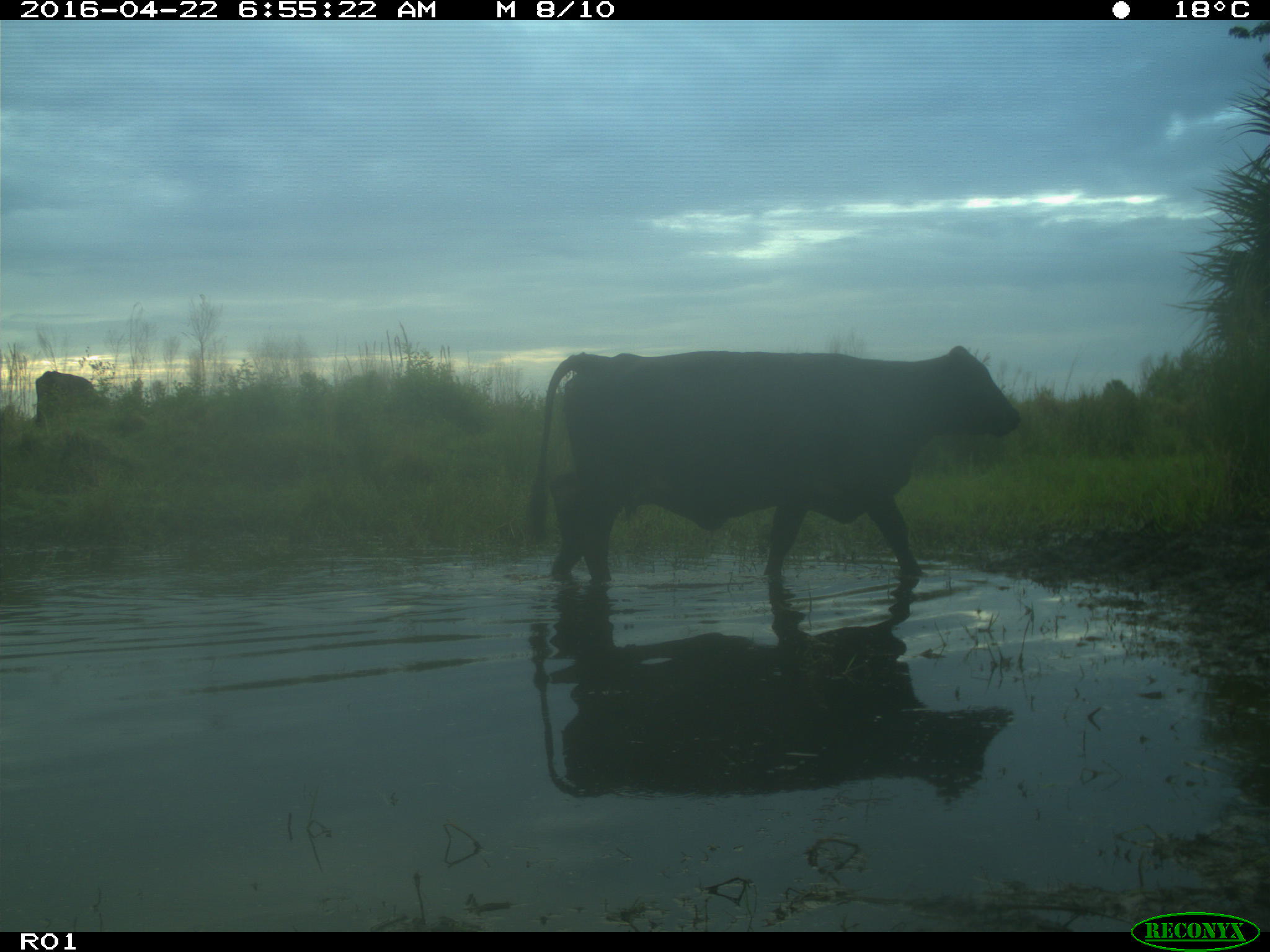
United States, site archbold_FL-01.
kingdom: Animalia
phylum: Chordata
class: Mammalia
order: Artiodactyla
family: Bovidae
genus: Bos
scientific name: Bos taurus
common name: domestic cow